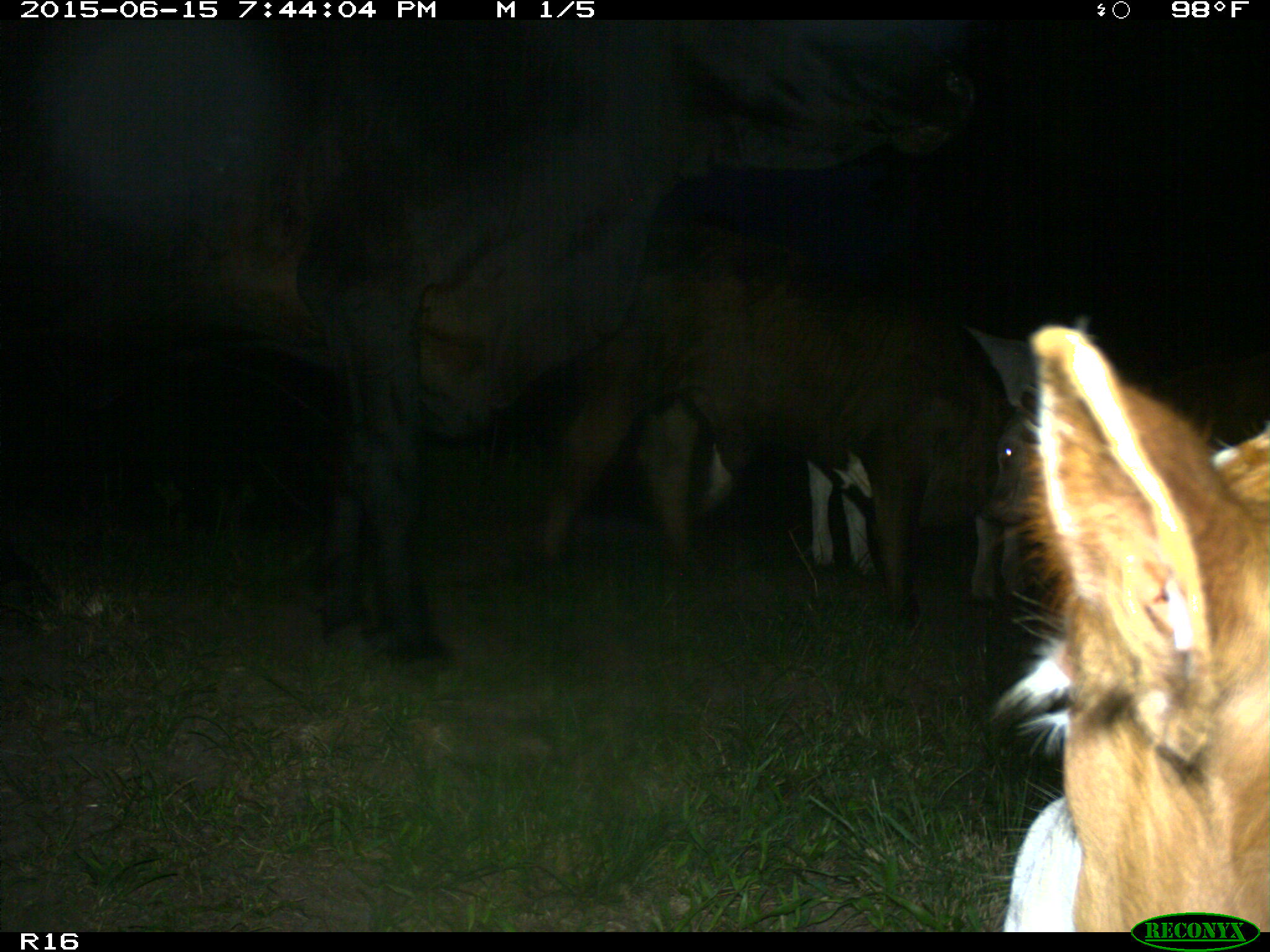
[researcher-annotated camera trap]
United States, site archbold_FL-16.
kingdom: Animalia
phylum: Chordata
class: Mammalia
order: Artiodactyla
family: Bovidae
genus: Bos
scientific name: Bos taurus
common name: domestic cow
Bos taurus (domestic cow).